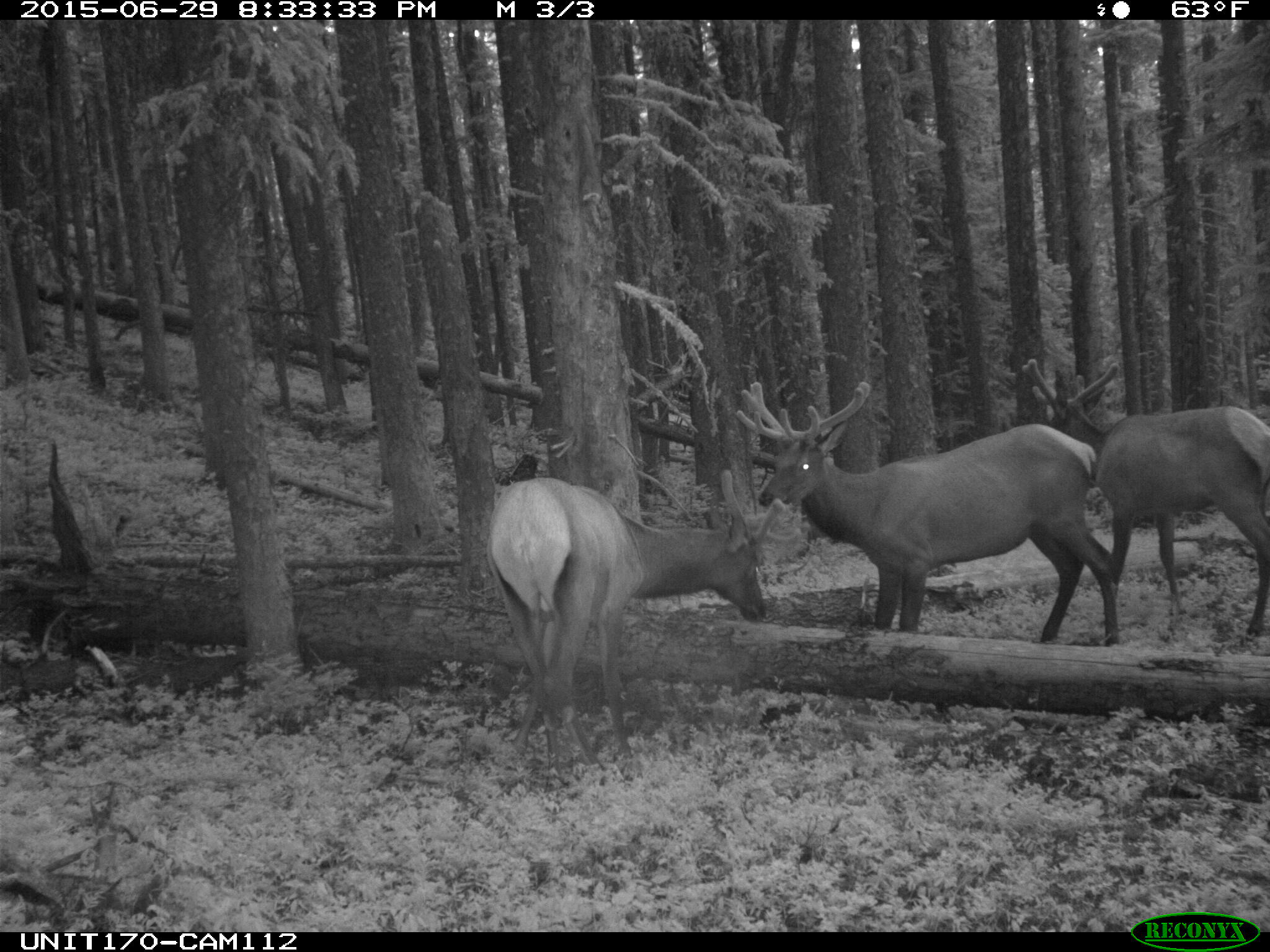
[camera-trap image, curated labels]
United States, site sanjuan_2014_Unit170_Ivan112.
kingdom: Animalia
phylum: Chordata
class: Mammalia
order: Artiodactyla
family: Cervidae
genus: Cervus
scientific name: Cervus elaphus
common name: red deer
Cervus elaphus (red deer).